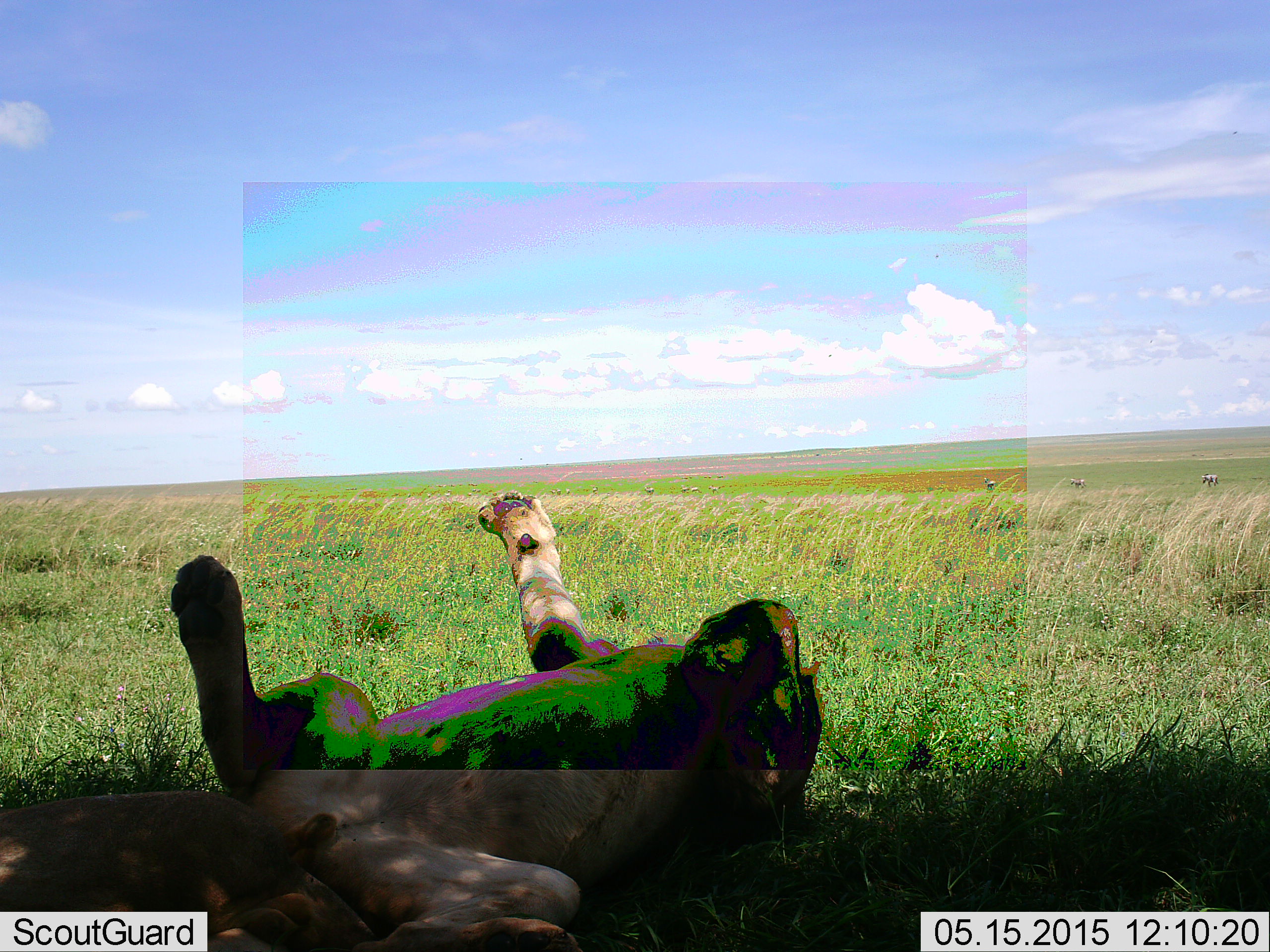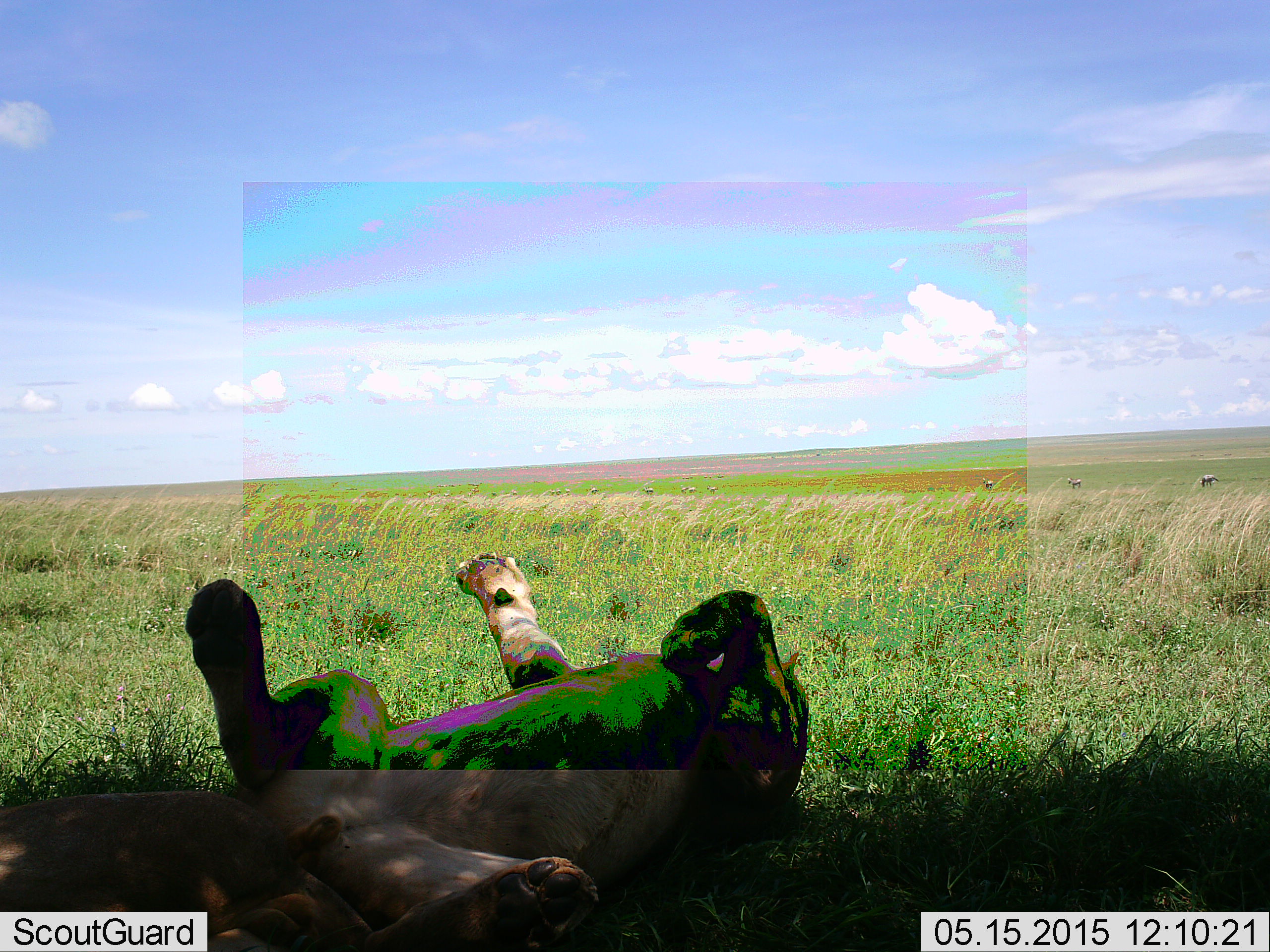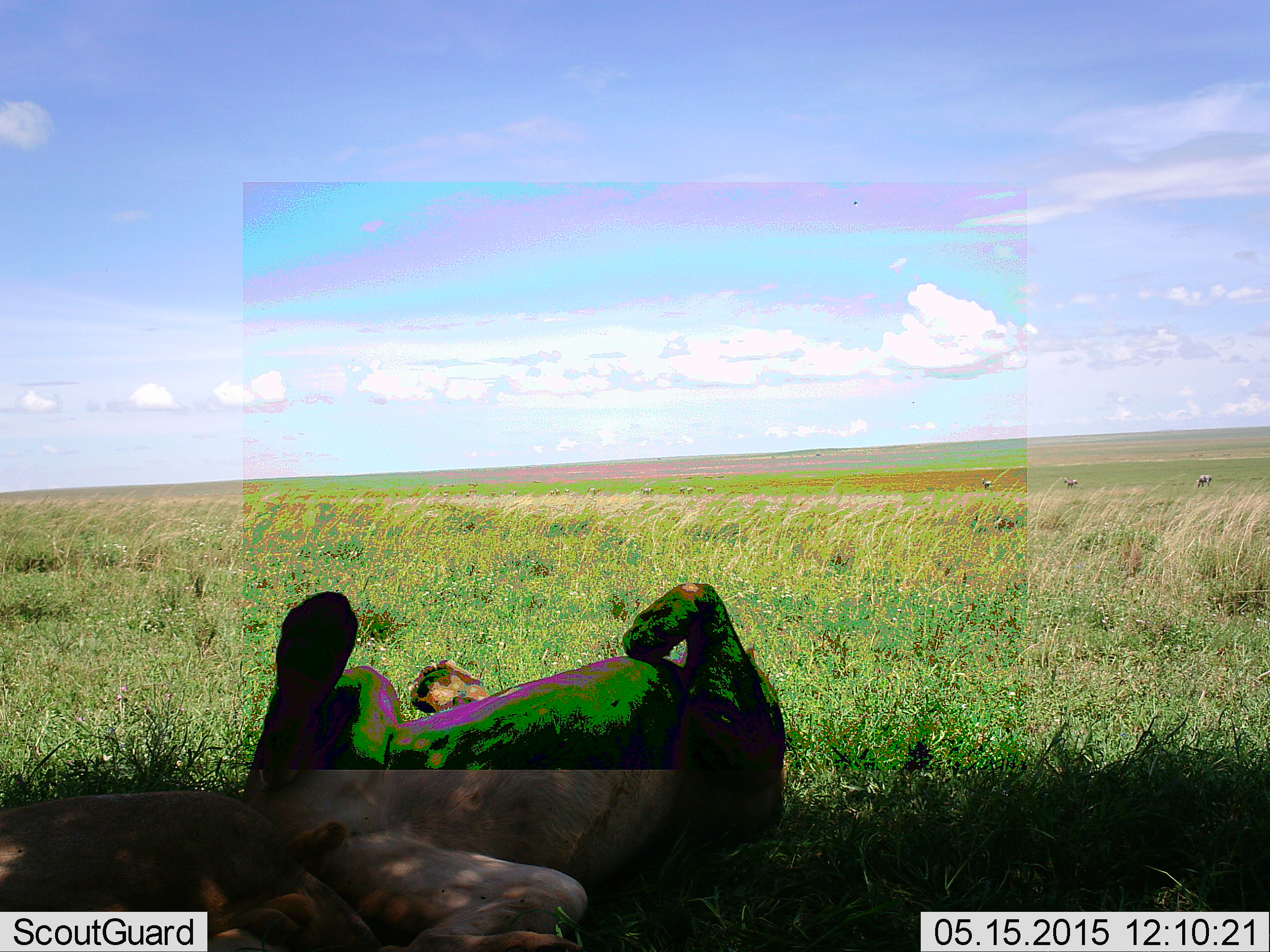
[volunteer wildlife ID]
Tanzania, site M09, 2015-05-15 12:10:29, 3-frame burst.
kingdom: Animalia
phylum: Chordata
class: Mammalia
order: Carnivora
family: Felidae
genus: Panthera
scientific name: Panthera leo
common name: lion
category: lionfemale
Lionfemale (lion) (Panthera leo), count 1. Behavior (volunteer vote fractions): standing 0%, resting 87%, moving 13%, interacting 20%. Young present (vote fraction): 0%. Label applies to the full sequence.